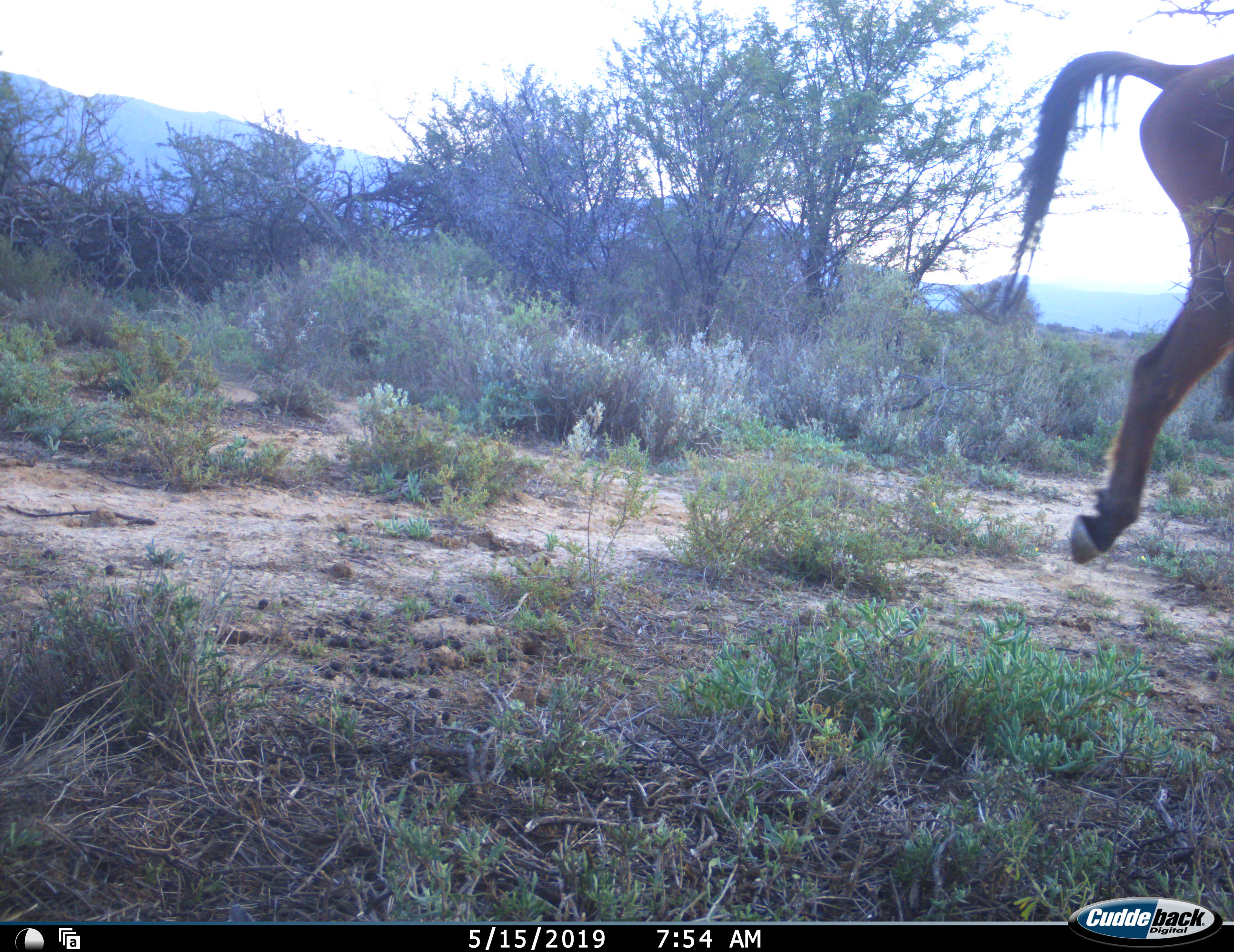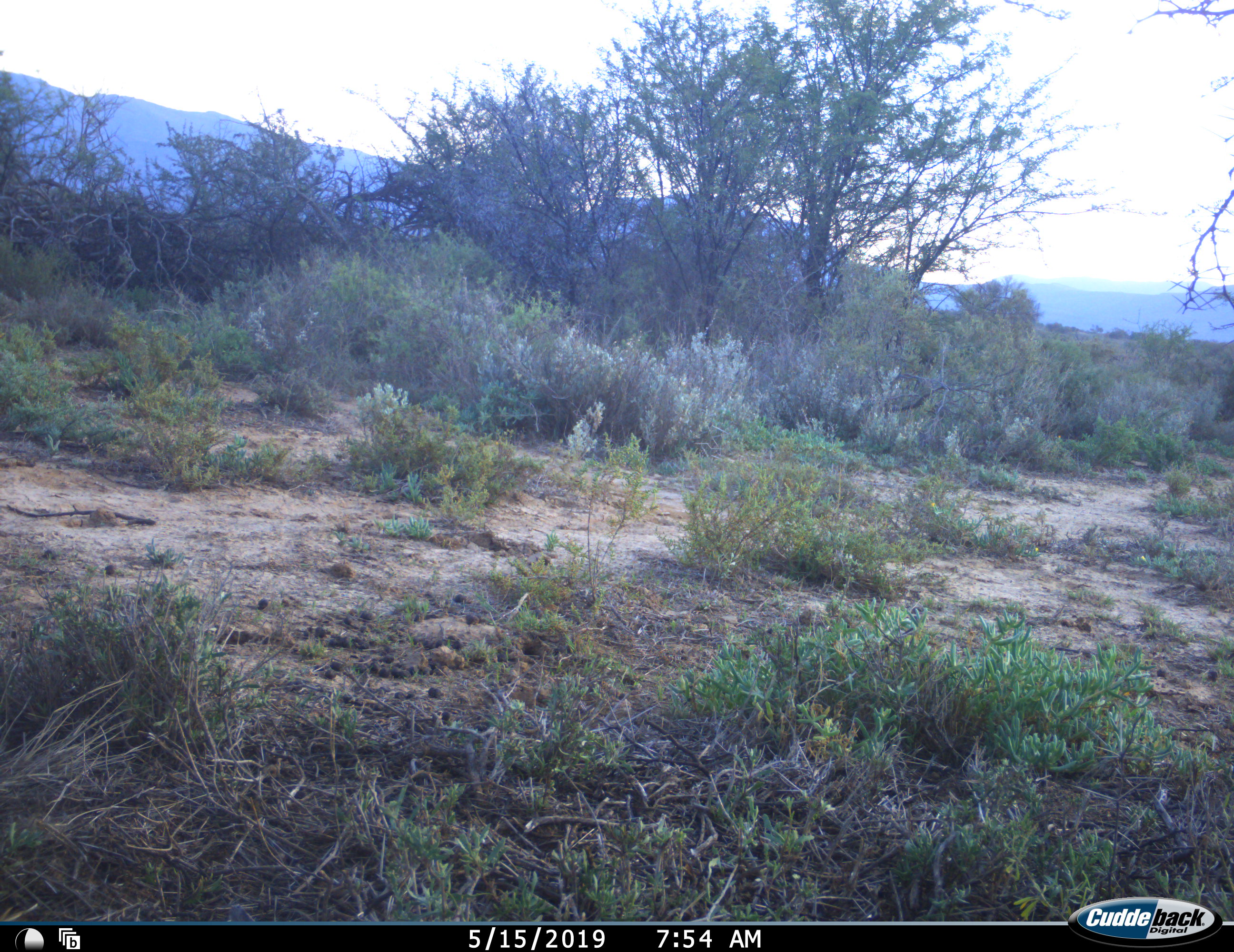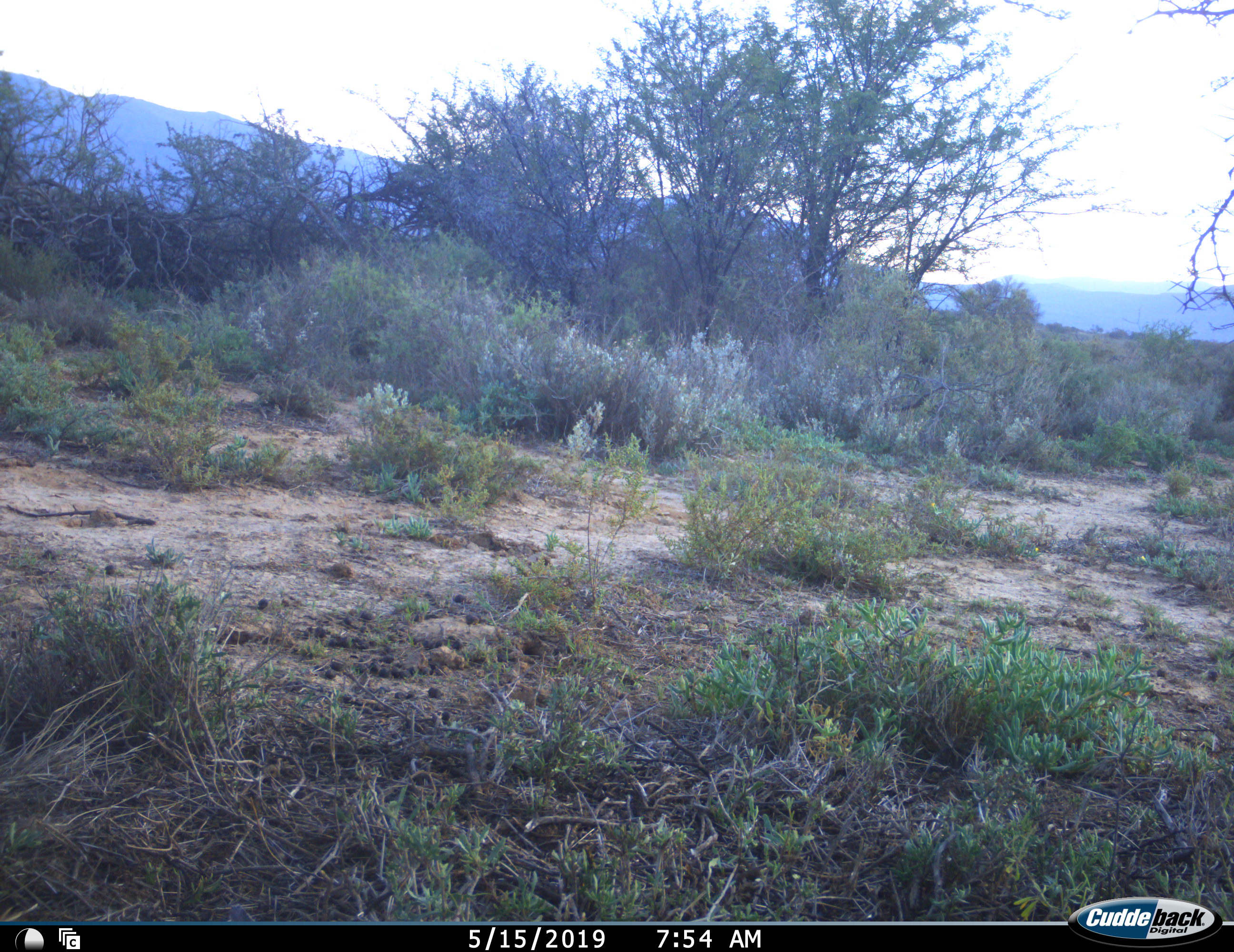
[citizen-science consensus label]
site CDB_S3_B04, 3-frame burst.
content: unidentified animal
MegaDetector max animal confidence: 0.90